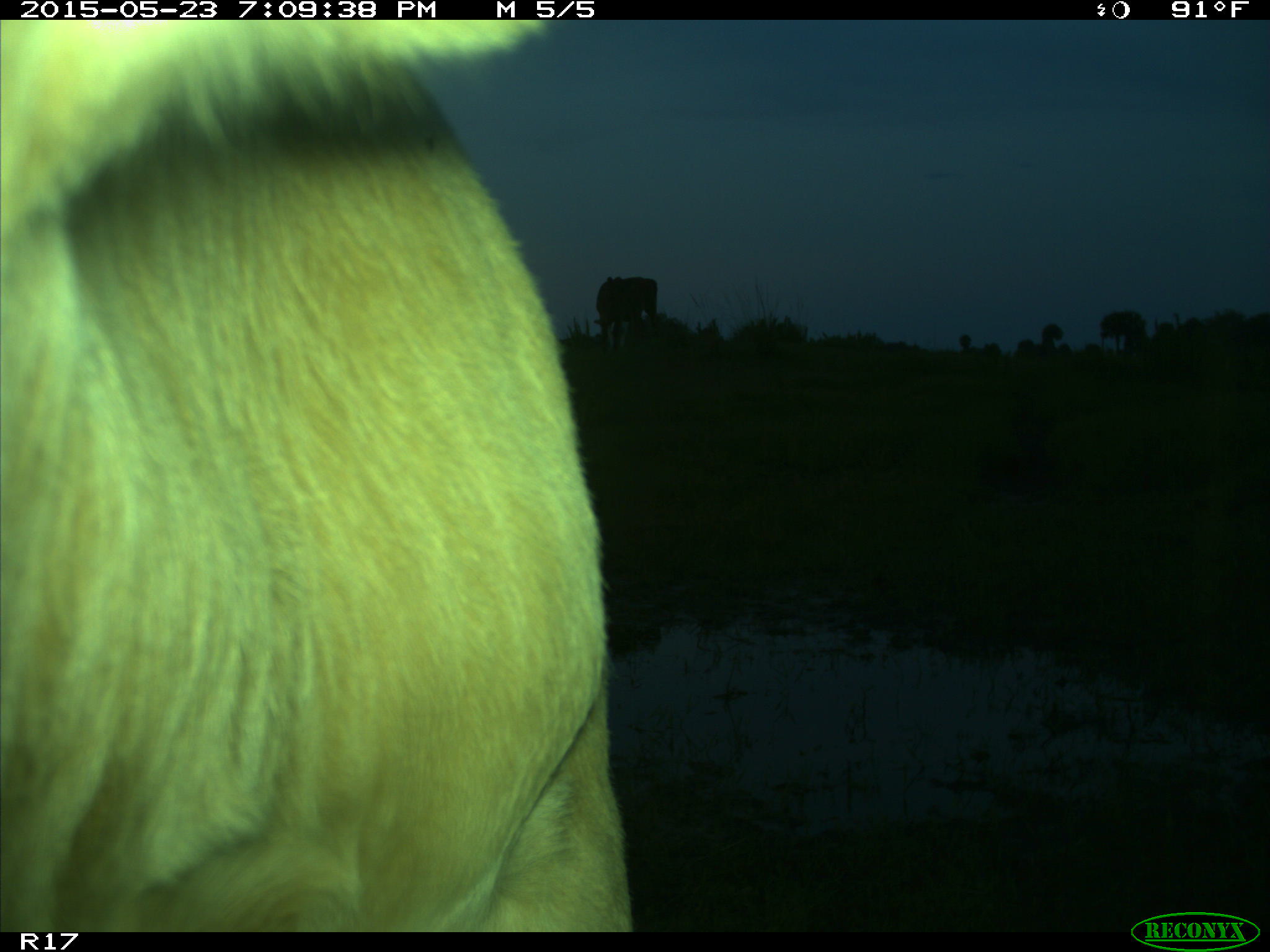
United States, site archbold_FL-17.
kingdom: Animalia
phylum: Chordata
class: Mammalia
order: Artiodactyla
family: Bovidae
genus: Bos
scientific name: Bos taurus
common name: domestic cow